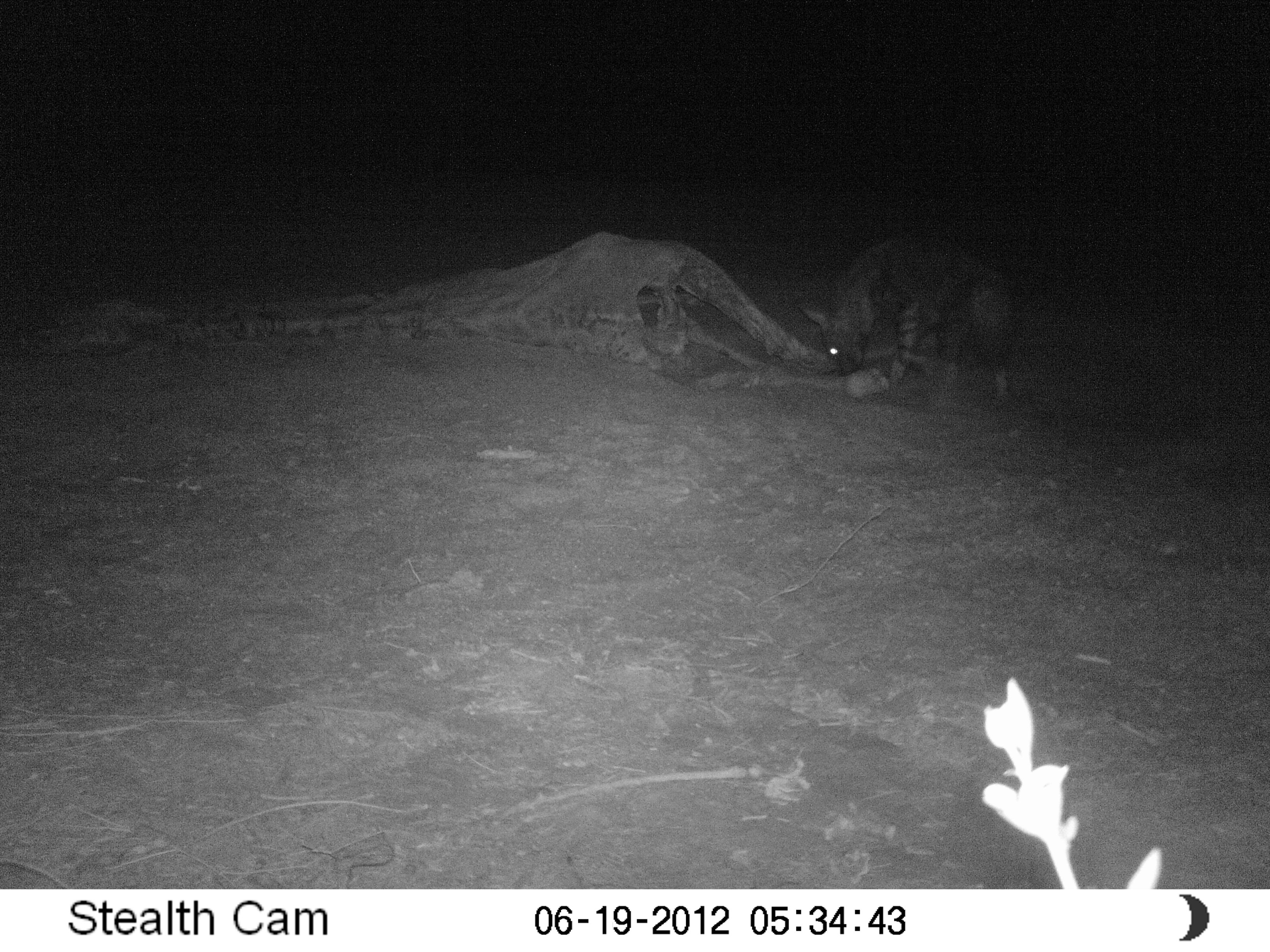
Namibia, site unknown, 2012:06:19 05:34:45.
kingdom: Animalia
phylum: Chordata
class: Mammalia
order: Carnivora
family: Hyaenidae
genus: Parahyaena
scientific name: Parahyaena brunnea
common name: brown hyena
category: hyaena brunnea